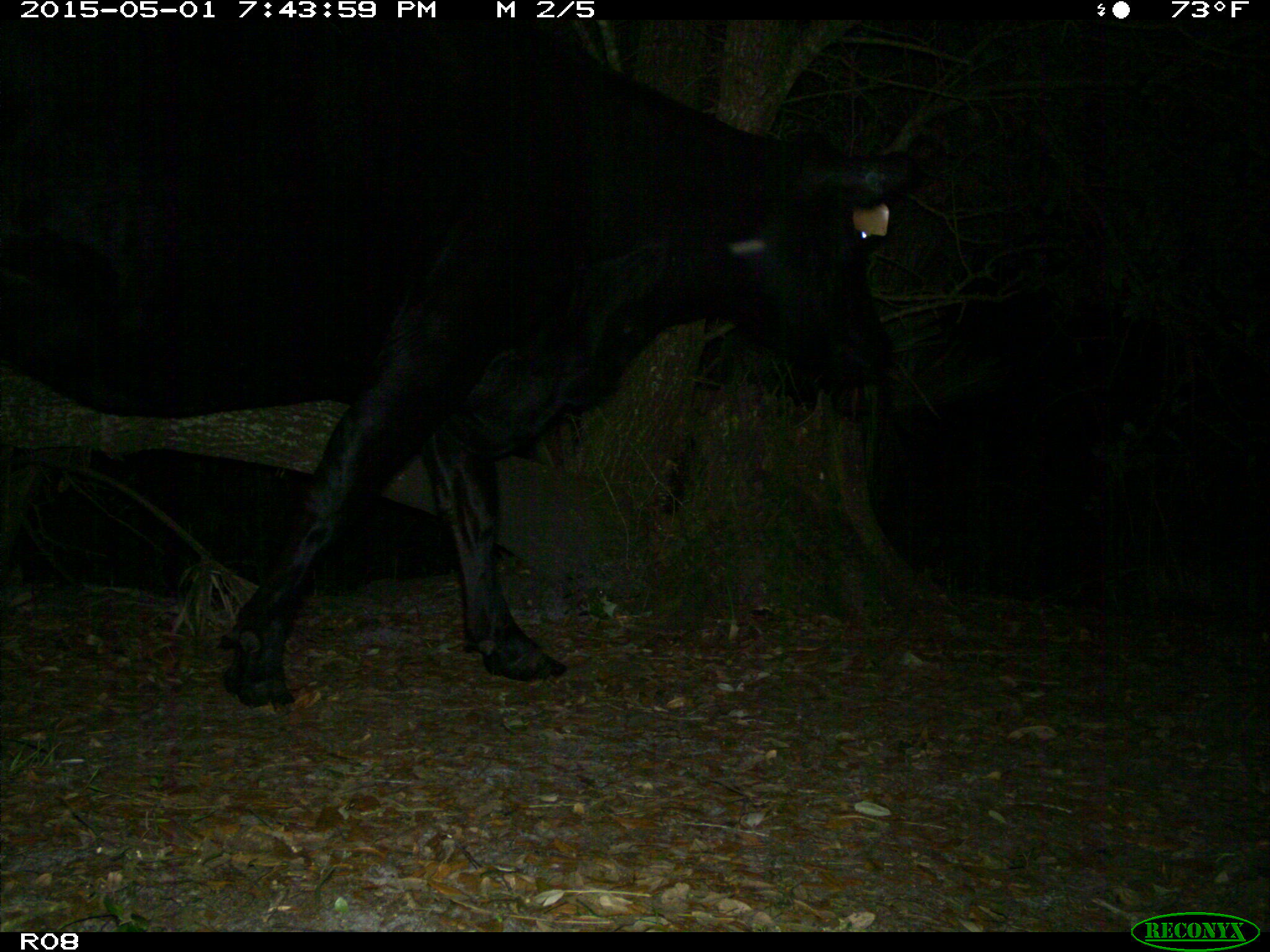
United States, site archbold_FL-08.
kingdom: Animalia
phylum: Chordata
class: Mammalia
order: Artiodactyla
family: Bovidae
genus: Bos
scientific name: Bos taurus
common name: domestic cow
Bos taurus (domestic cow).